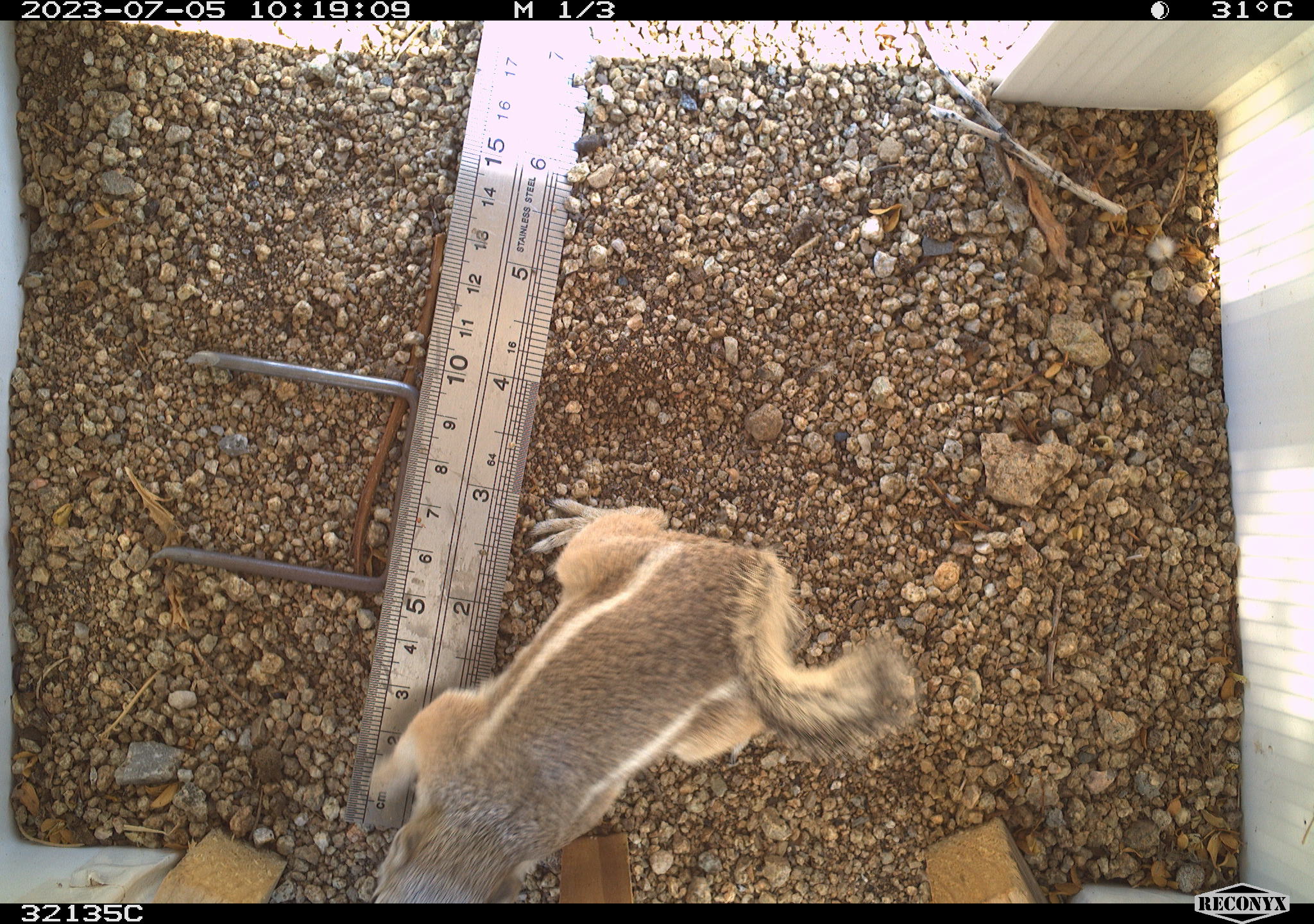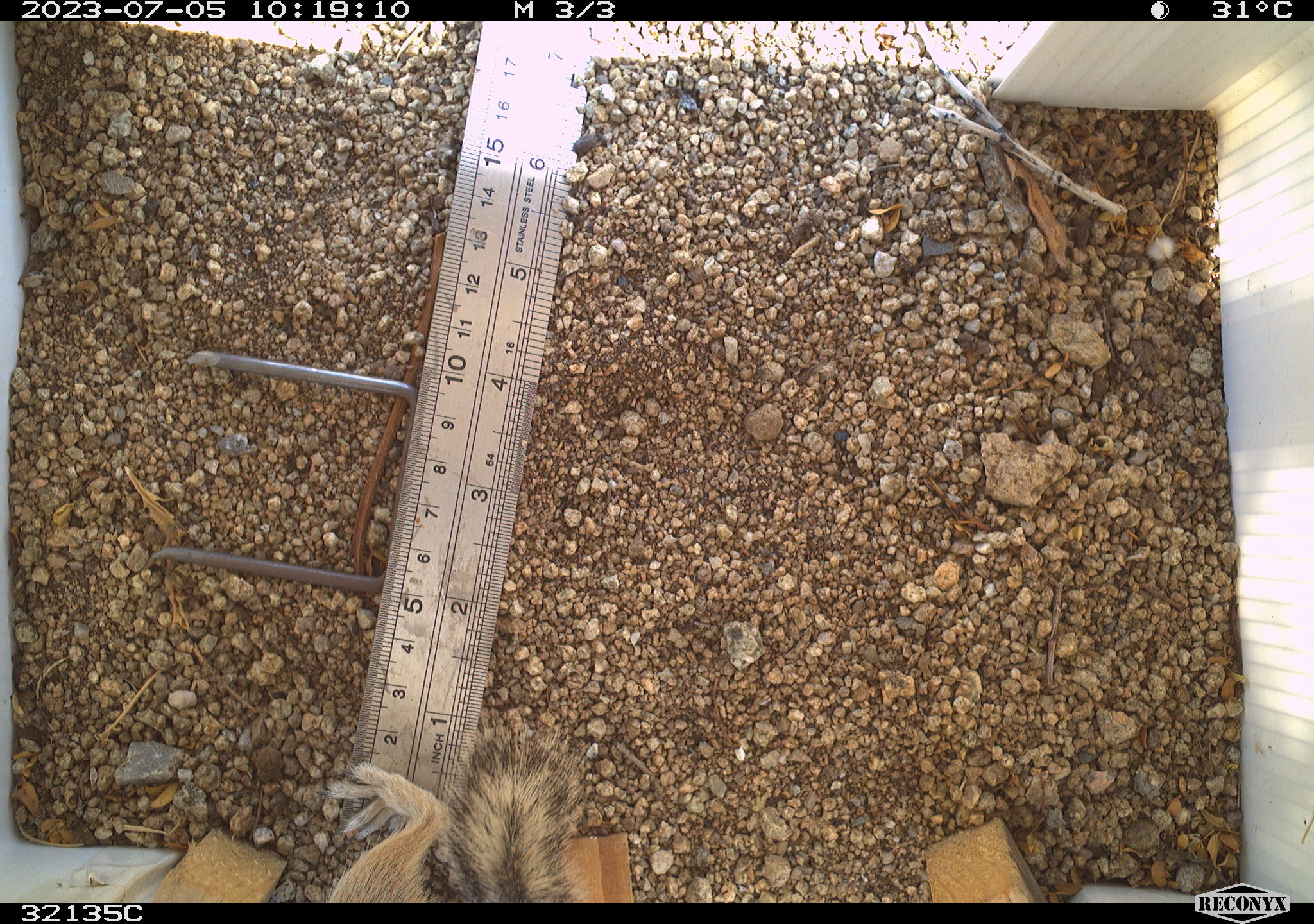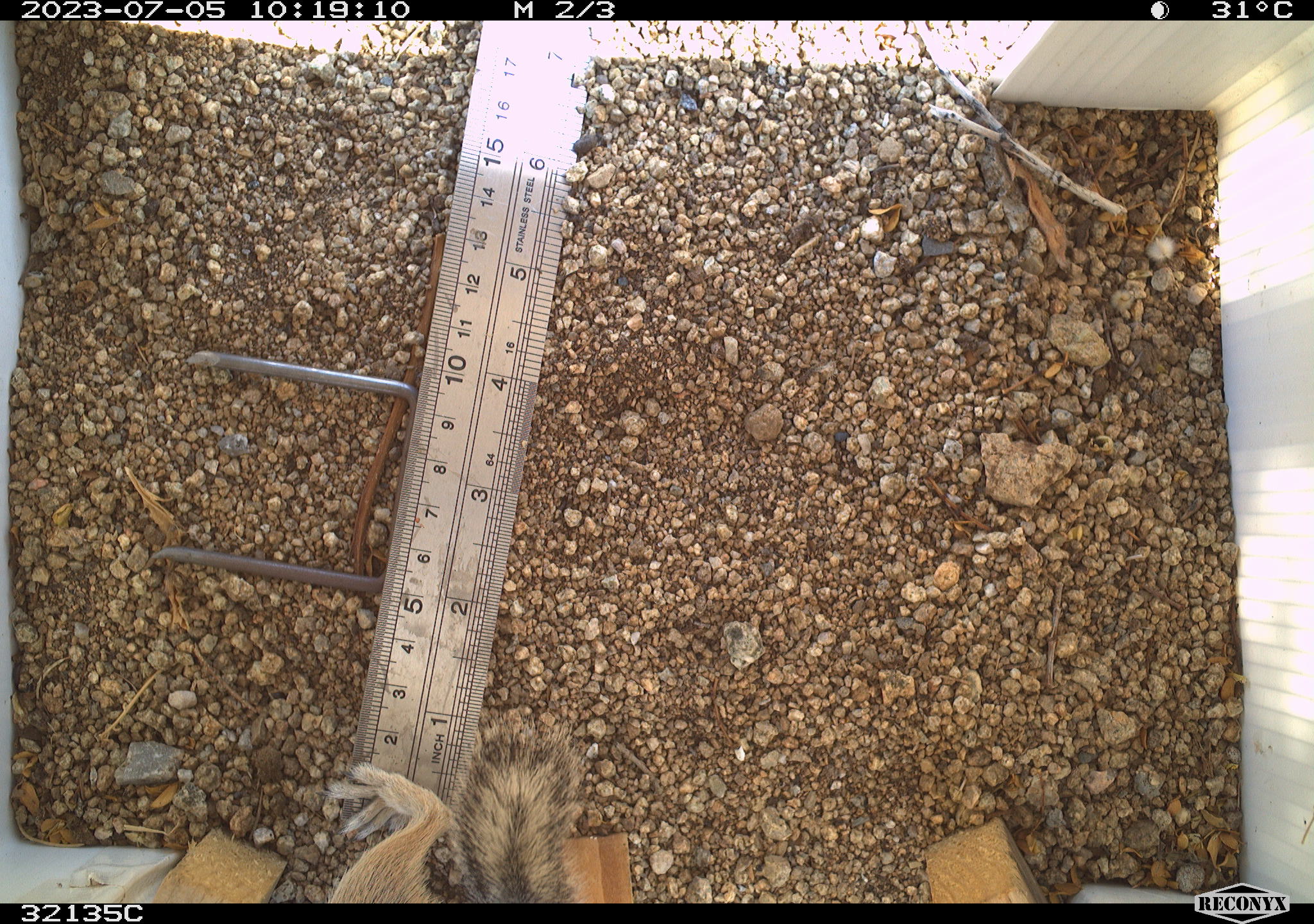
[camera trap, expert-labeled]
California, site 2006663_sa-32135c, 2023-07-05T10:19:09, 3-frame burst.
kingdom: Animalia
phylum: Chordata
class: Mammalia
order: Rodentia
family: Sciuridae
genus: Ammospermophilus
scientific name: Ammospermophilus leucurus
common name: white-tailed antelope squirrel